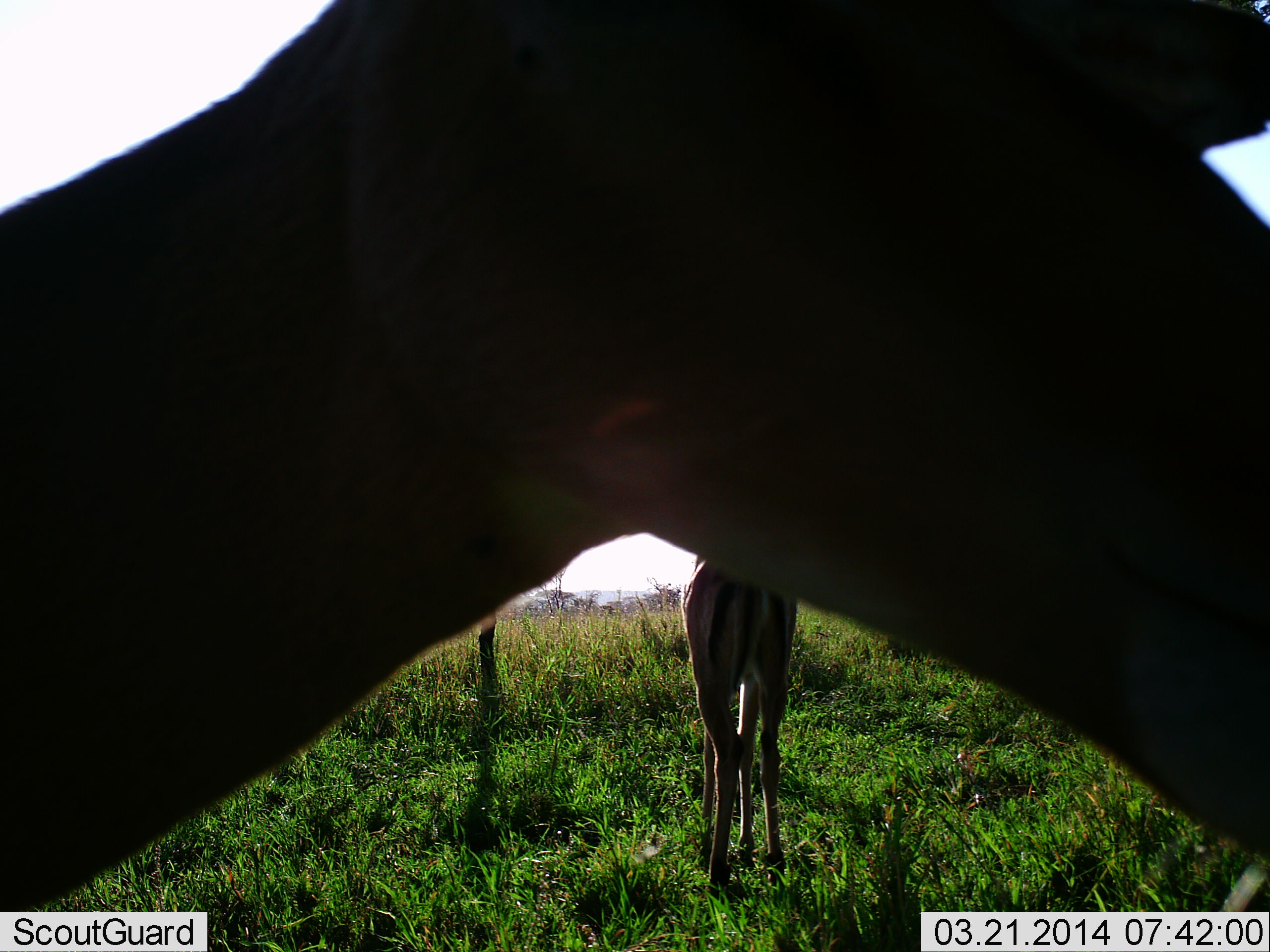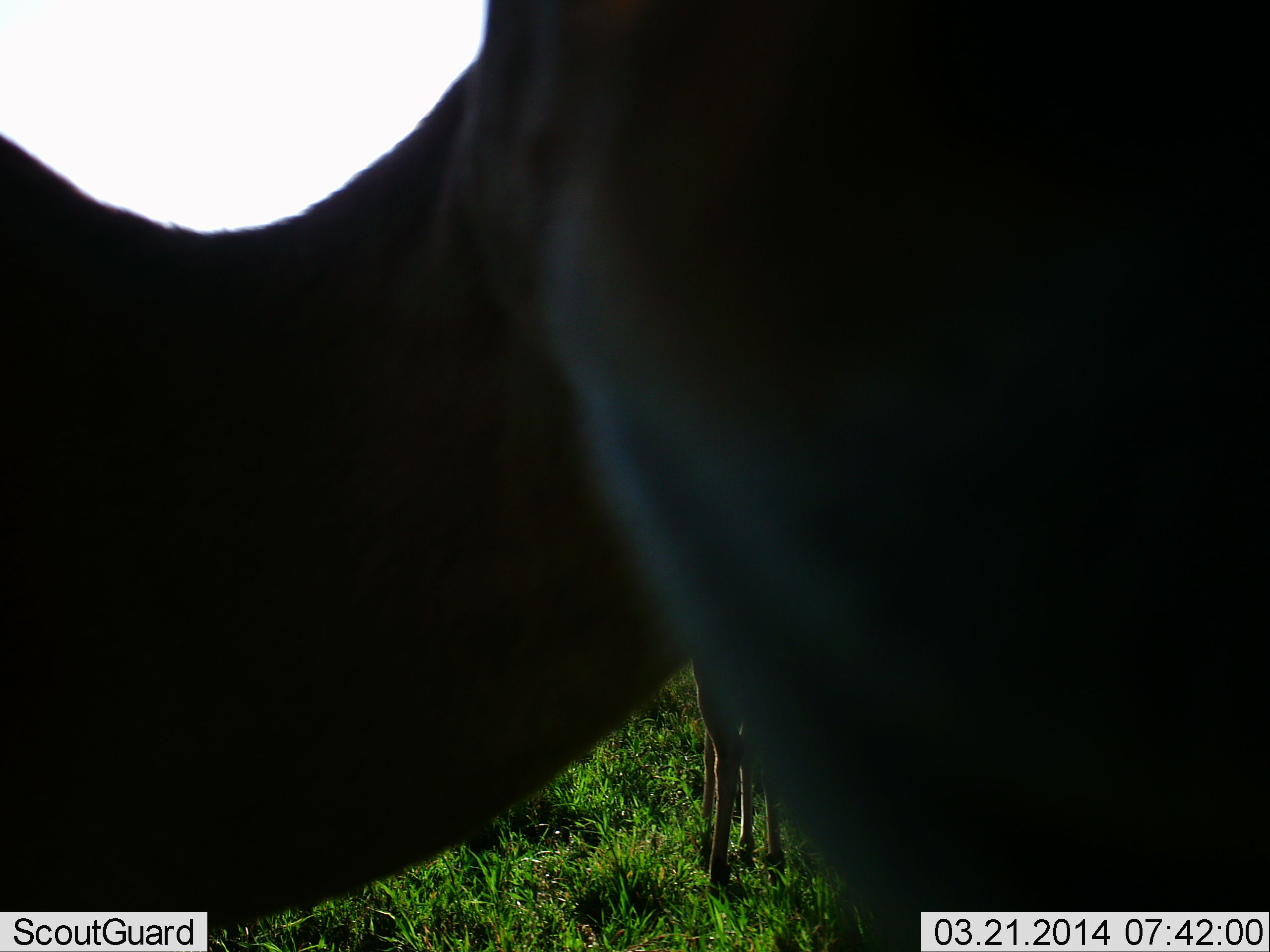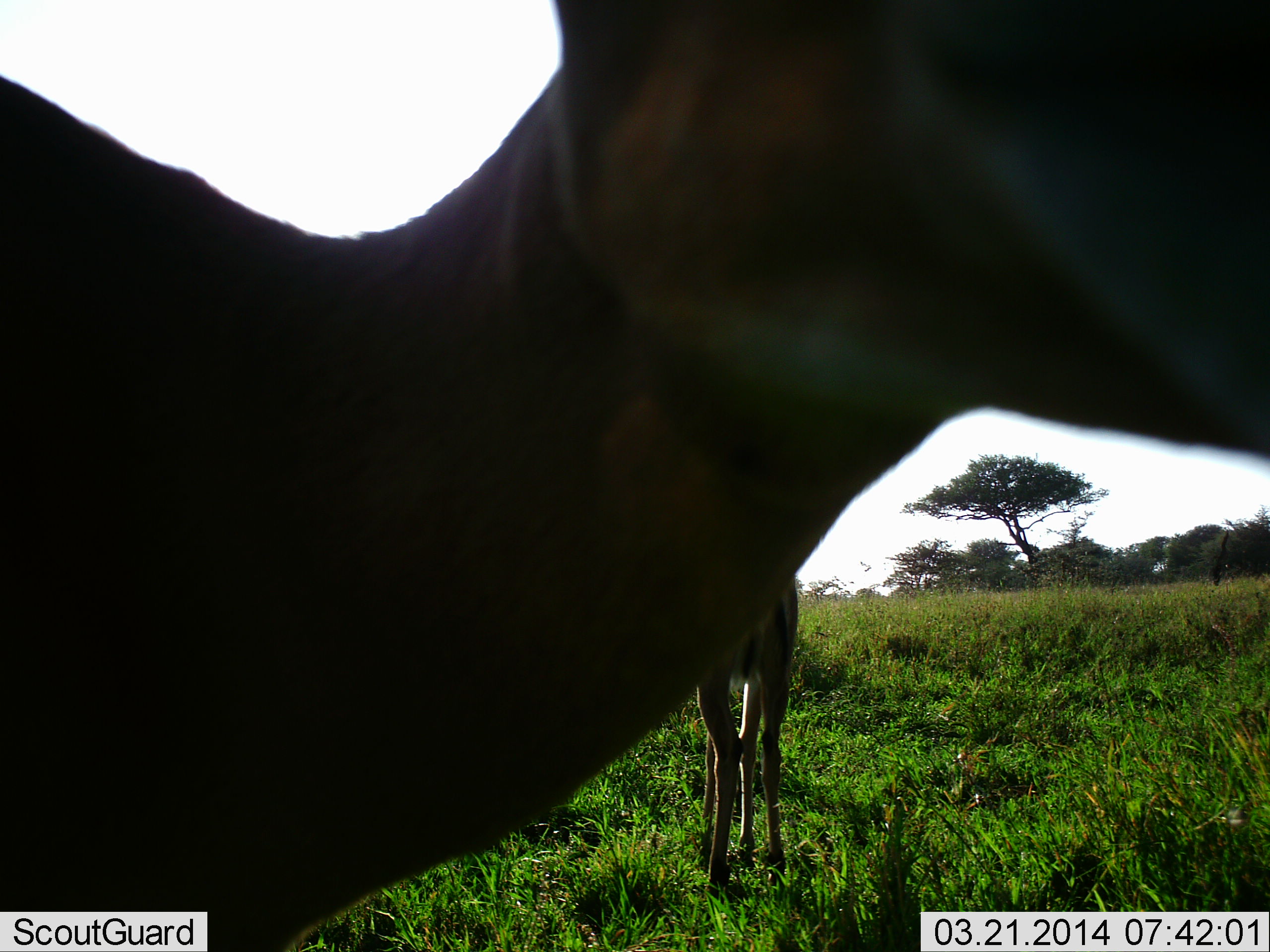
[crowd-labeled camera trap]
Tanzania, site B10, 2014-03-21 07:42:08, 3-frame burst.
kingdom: Animalia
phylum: Chordata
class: Mammalia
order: Artiodactyla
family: Bovidae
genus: Aepyceros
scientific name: Aepyceros melampus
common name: impala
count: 2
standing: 100%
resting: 0%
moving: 10%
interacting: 10%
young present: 0%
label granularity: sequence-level